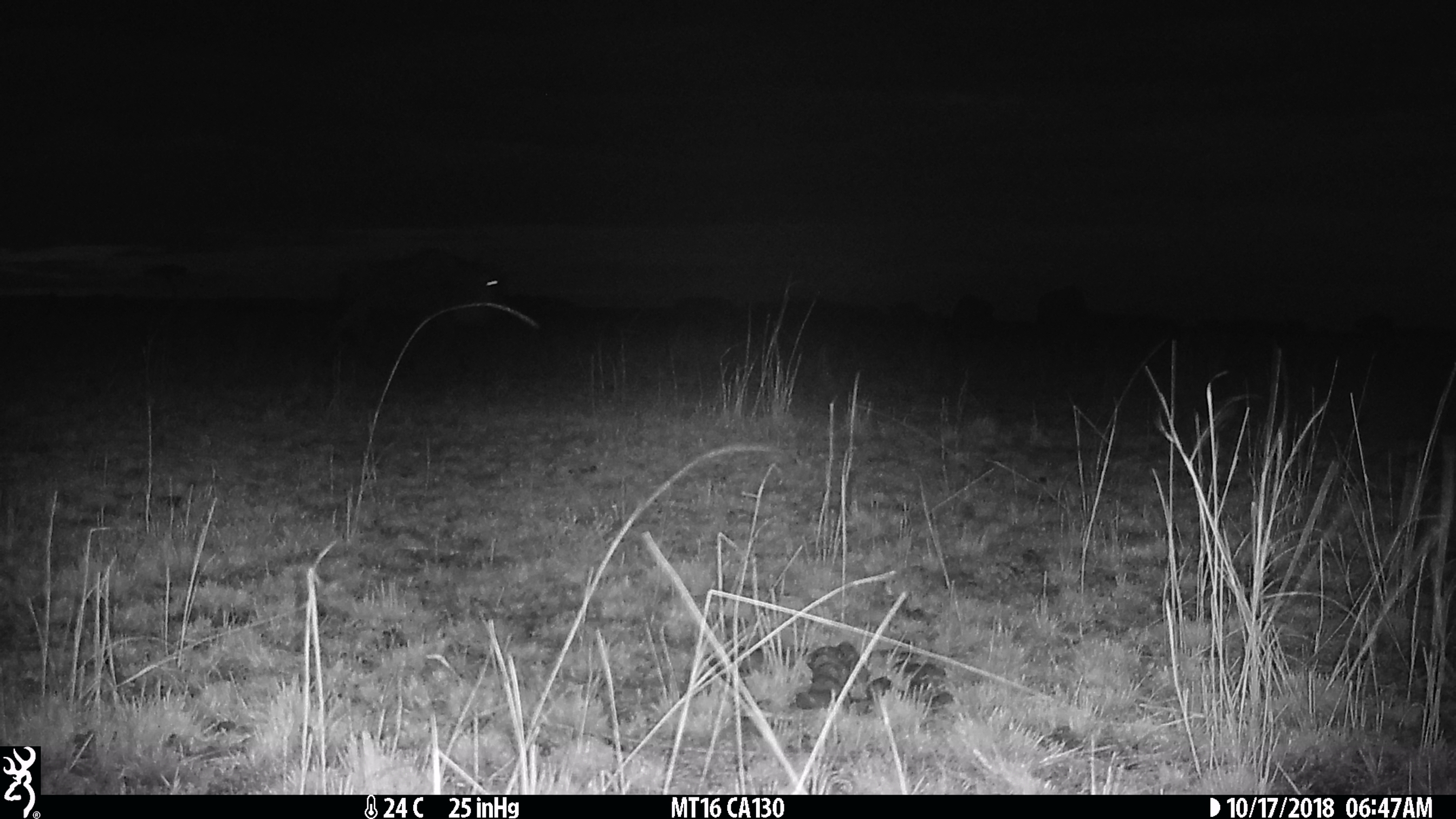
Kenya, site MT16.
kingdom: Animalia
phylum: Chordata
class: Mammalia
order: Artiodactyla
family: Bovidae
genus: Connochaetes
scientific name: Connochaetes taurinus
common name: blue wildebeest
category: wildebeest